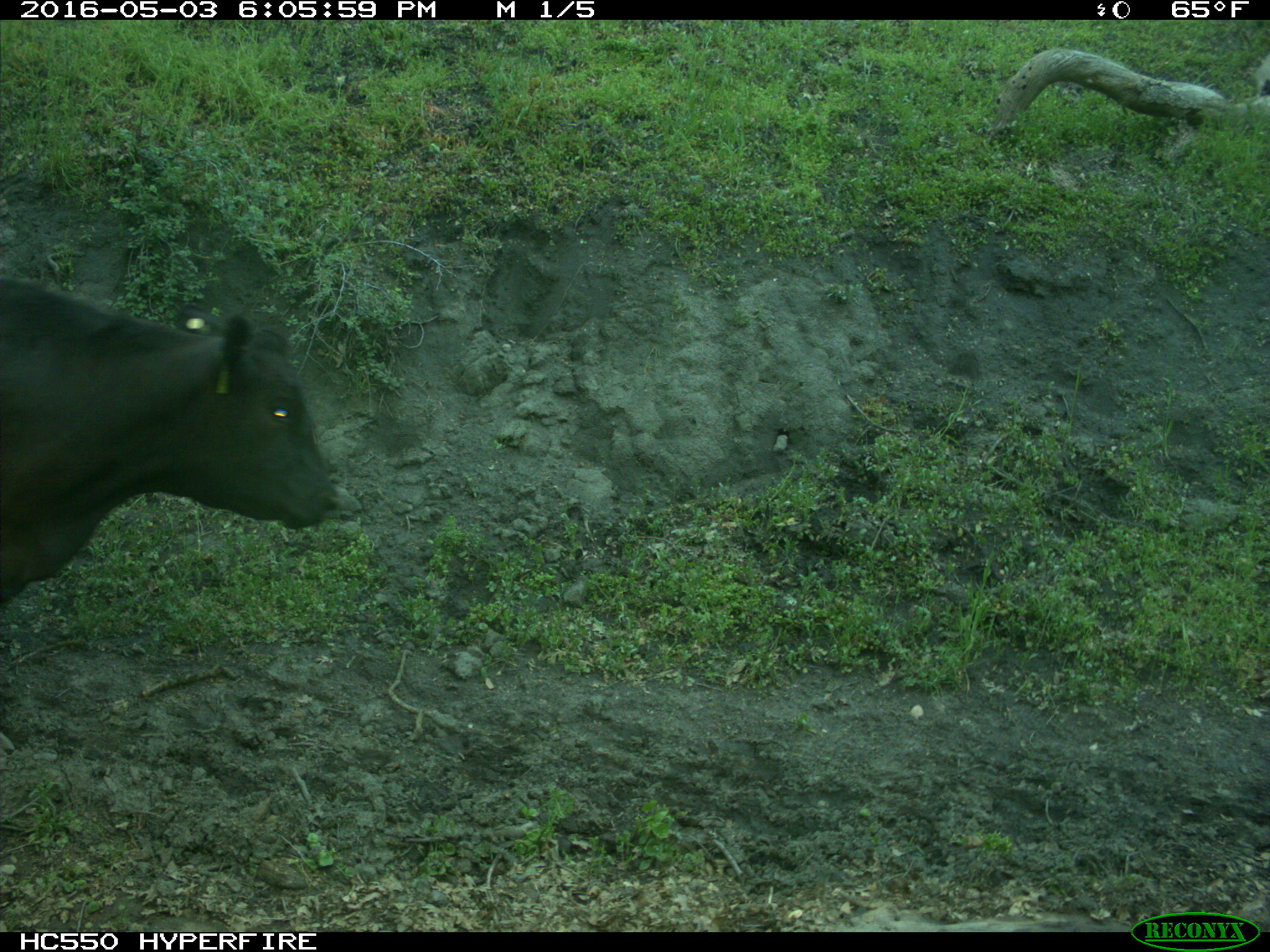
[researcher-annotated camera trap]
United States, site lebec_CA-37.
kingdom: Animalia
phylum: Chordata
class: Mammalia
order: Artiodactyla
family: Bovidae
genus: Bos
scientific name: Bos taurus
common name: domestic cow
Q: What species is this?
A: Bos taurus (domestic cow).